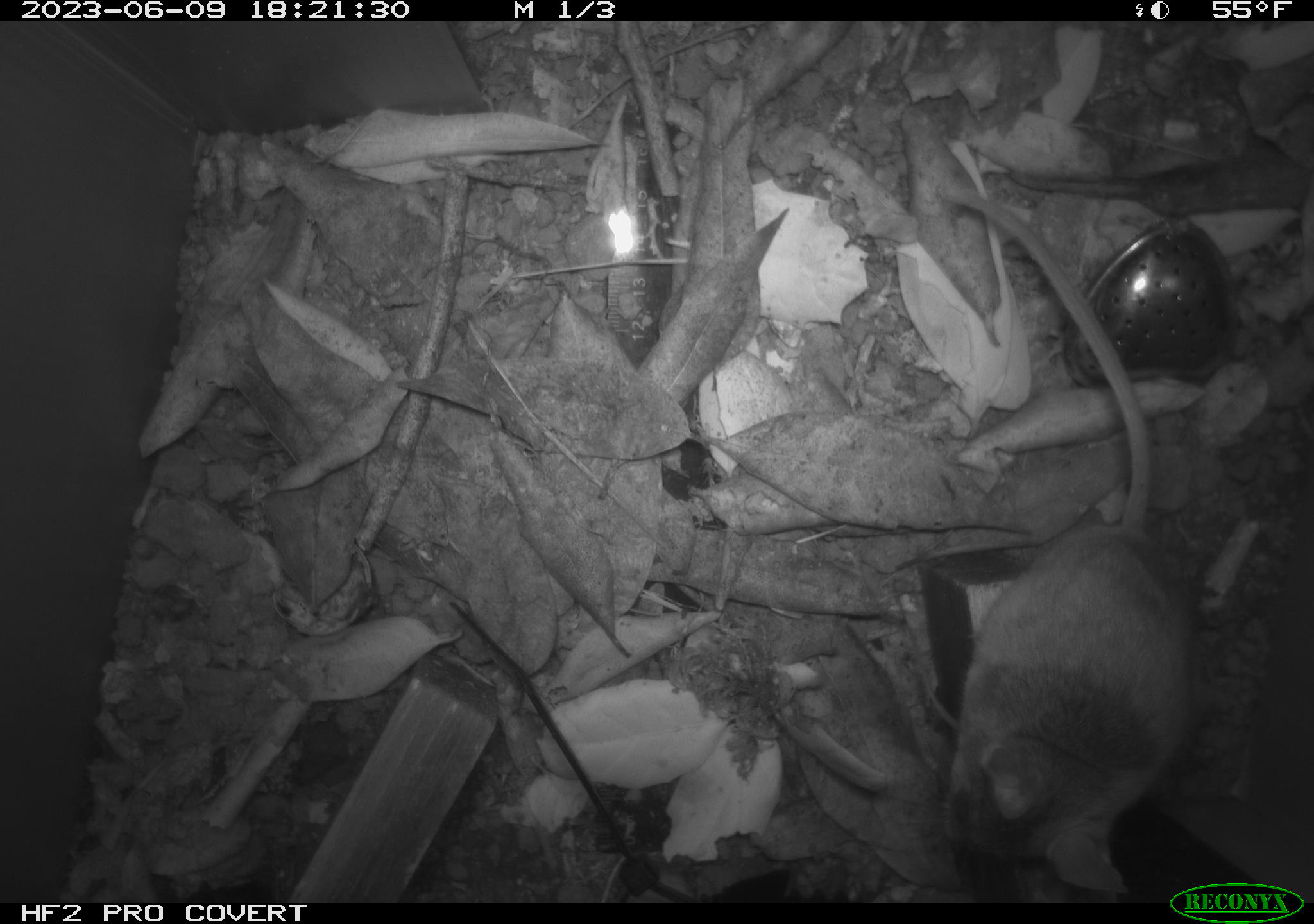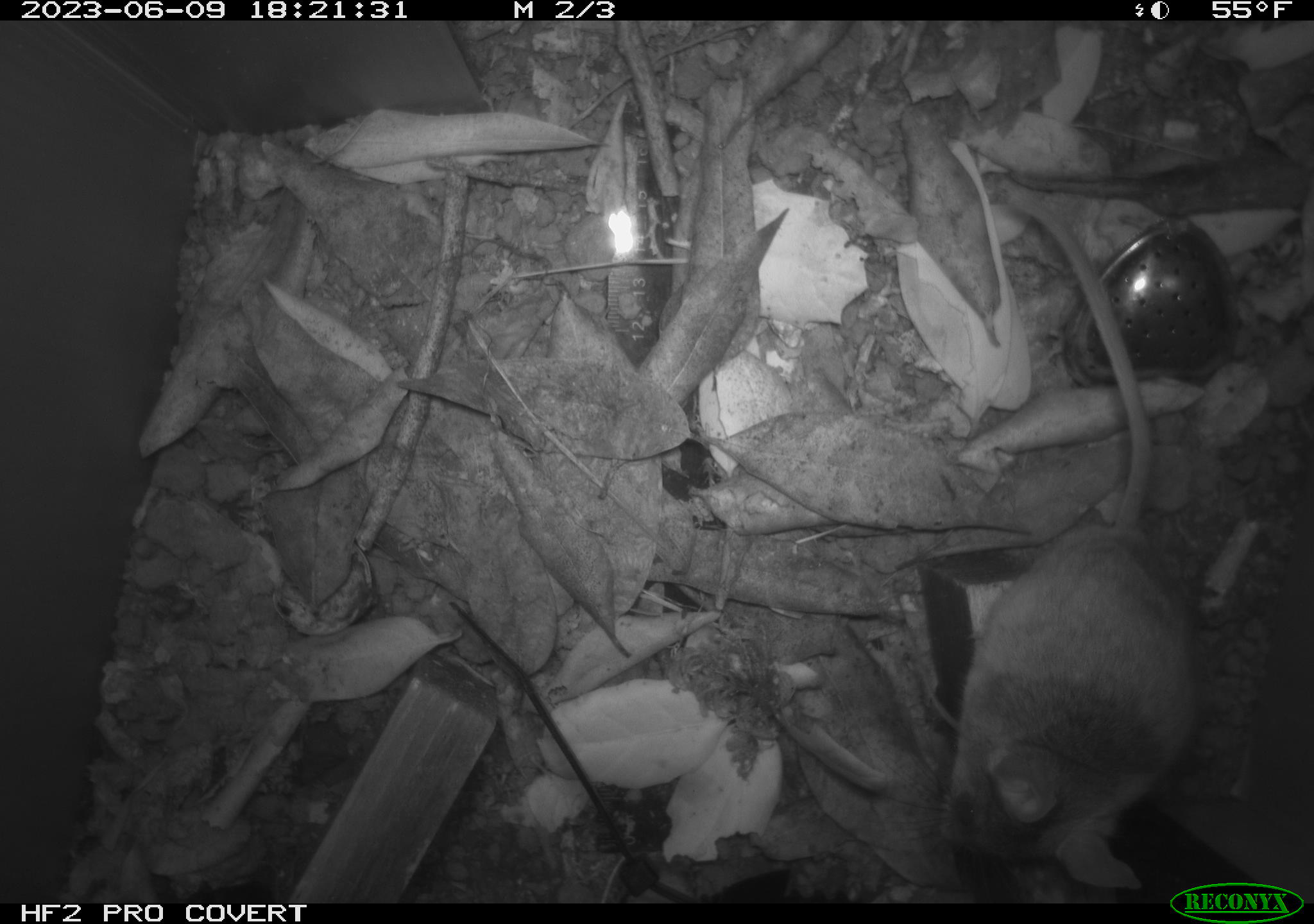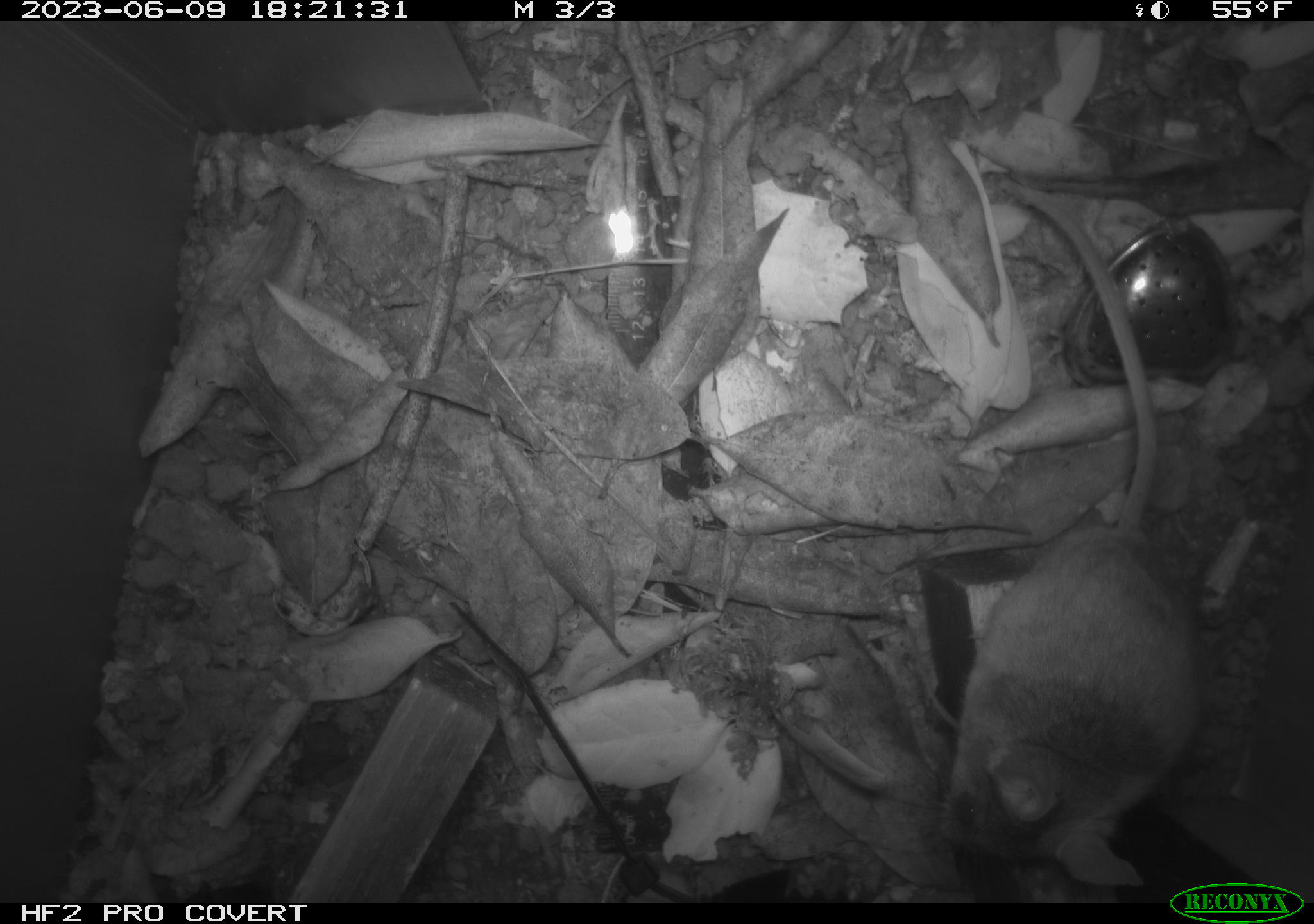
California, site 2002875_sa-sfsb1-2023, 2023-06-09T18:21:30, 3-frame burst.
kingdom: Animalia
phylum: Chordata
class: Mammalia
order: Rodentia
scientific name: Rodentia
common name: mouse species